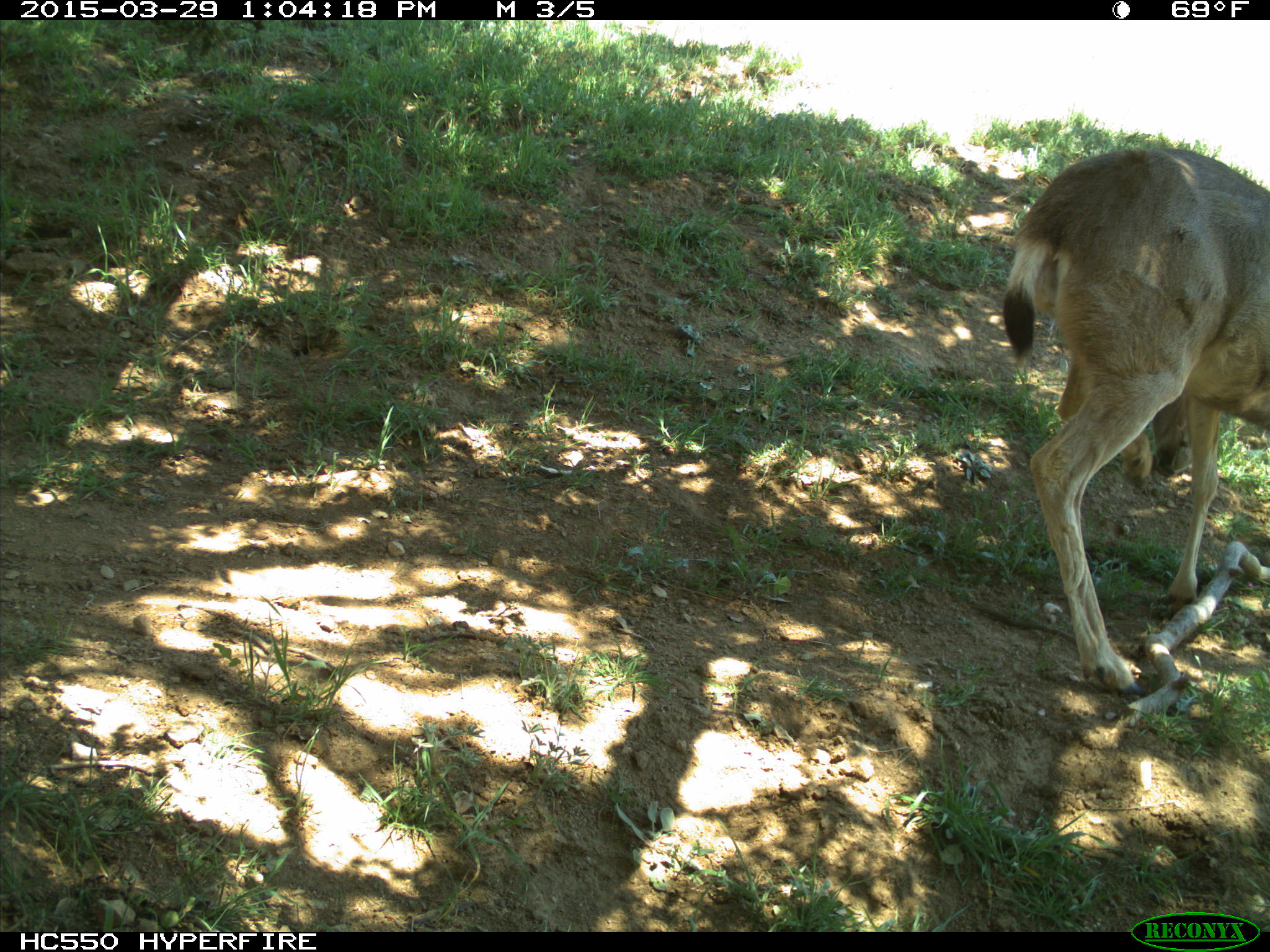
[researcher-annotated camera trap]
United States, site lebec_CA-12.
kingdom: Animalia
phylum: Chordata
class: Mammalia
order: Artiodactyla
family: Cervidae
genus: Odocoileus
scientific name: Odocoileus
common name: deer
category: unidentified deer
Unidentified deer (deer) (Odocoileus).